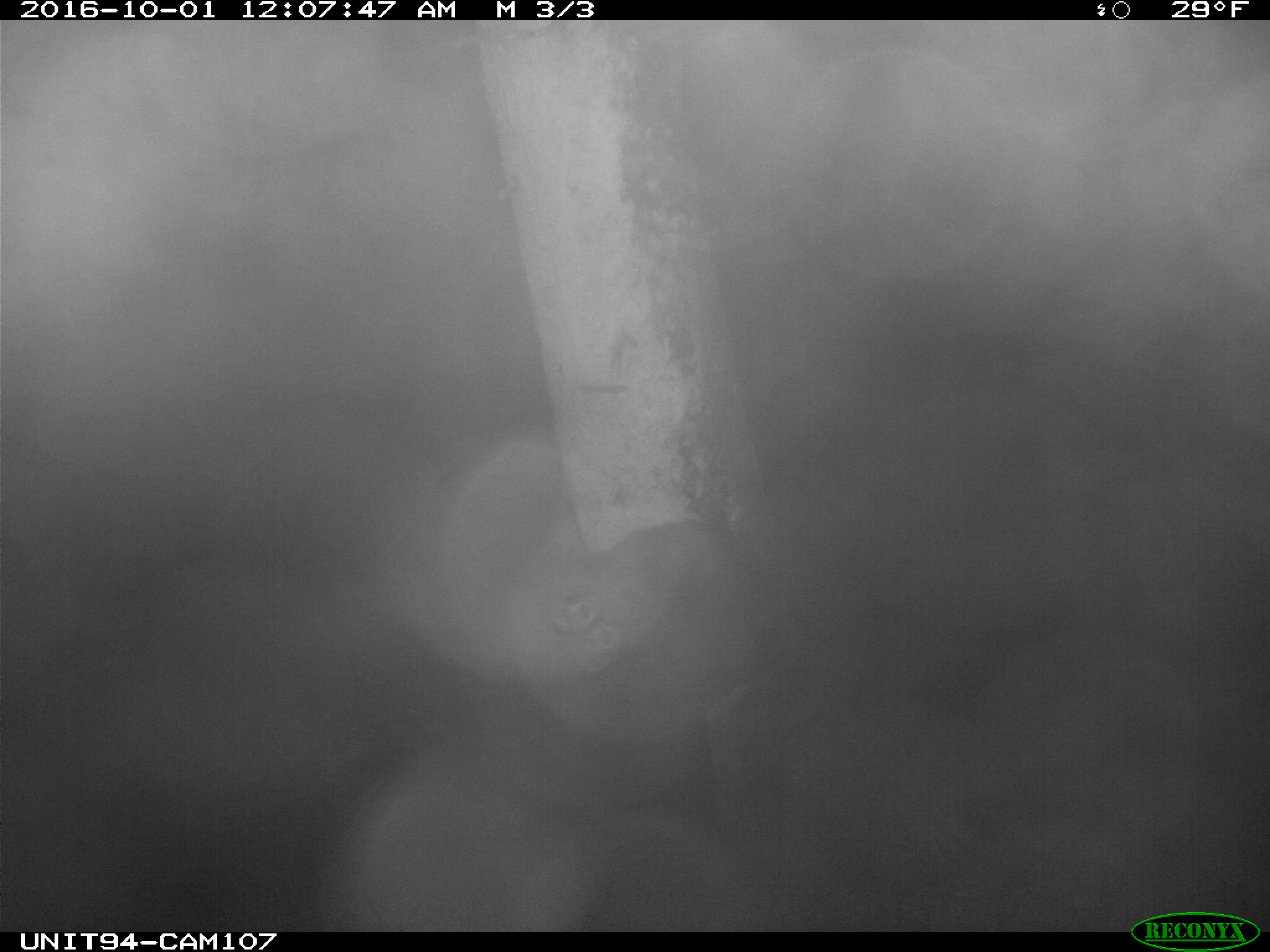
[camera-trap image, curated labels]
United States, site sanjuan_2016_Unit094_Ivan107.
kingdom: Animalia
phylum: Chordata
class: Mammalia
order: Carnivora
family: Ursidae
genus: Ursus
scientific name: Ursus americanus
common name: american black bear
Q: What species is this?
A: Ursus americanus (american black bear).